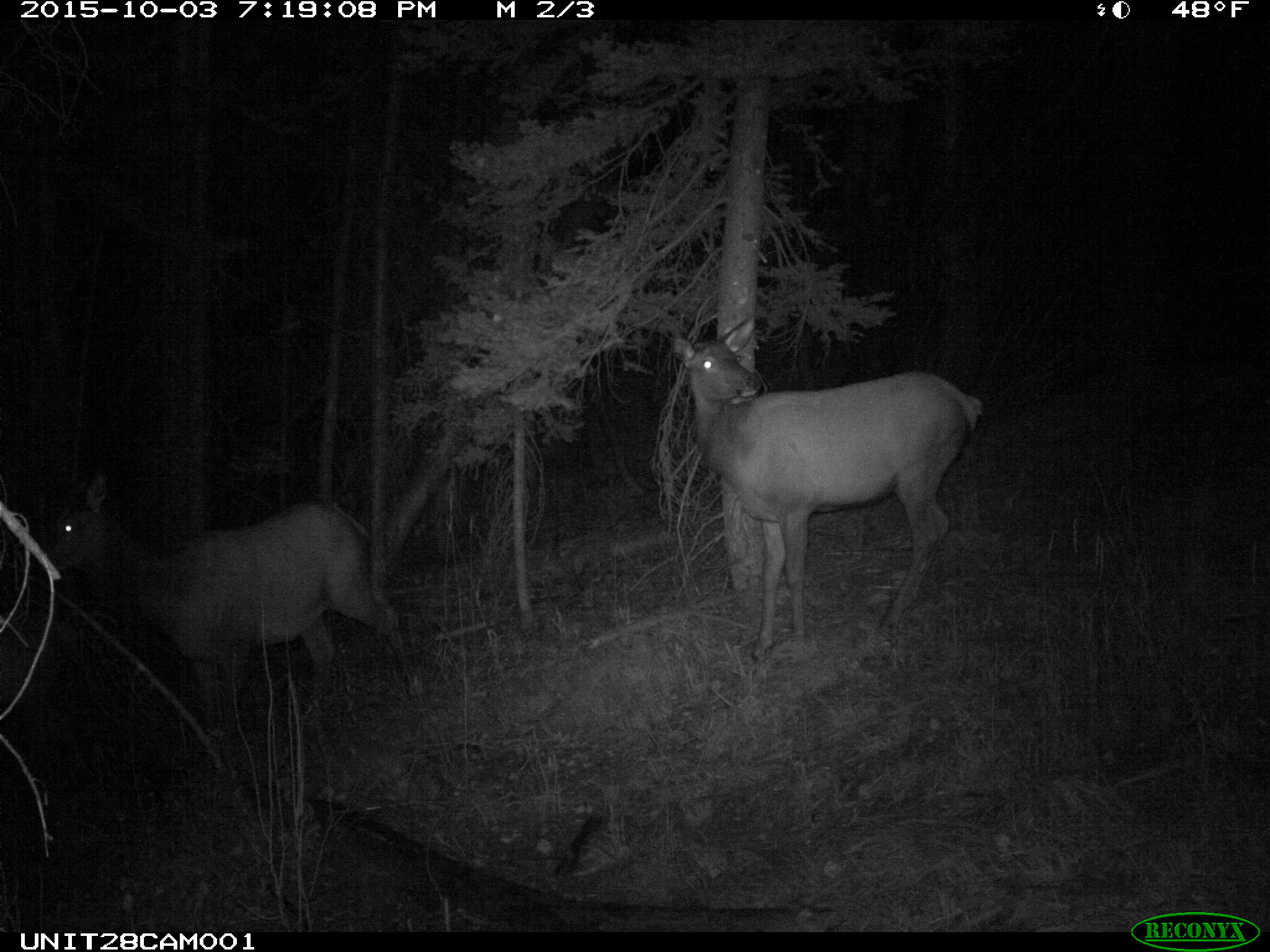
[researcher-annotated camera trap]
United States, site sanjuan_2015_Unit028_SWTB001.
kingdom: Animalia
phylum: Chordata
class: Mammalia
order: Artiodactyla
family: Cervidae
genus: Cervus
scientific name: Cervus elaphus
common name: red deer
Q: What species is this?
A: Cervus elaphus (red deer).